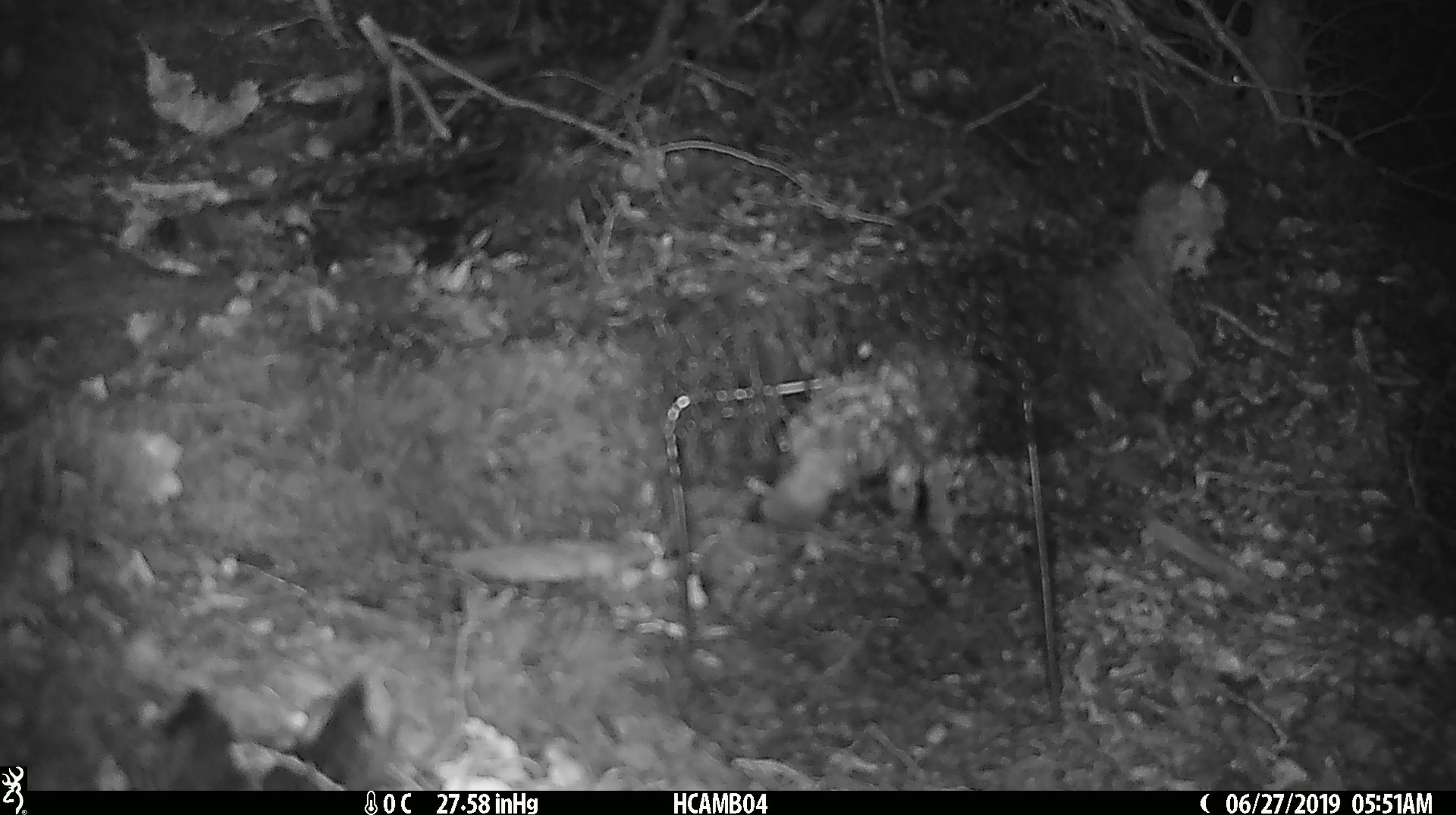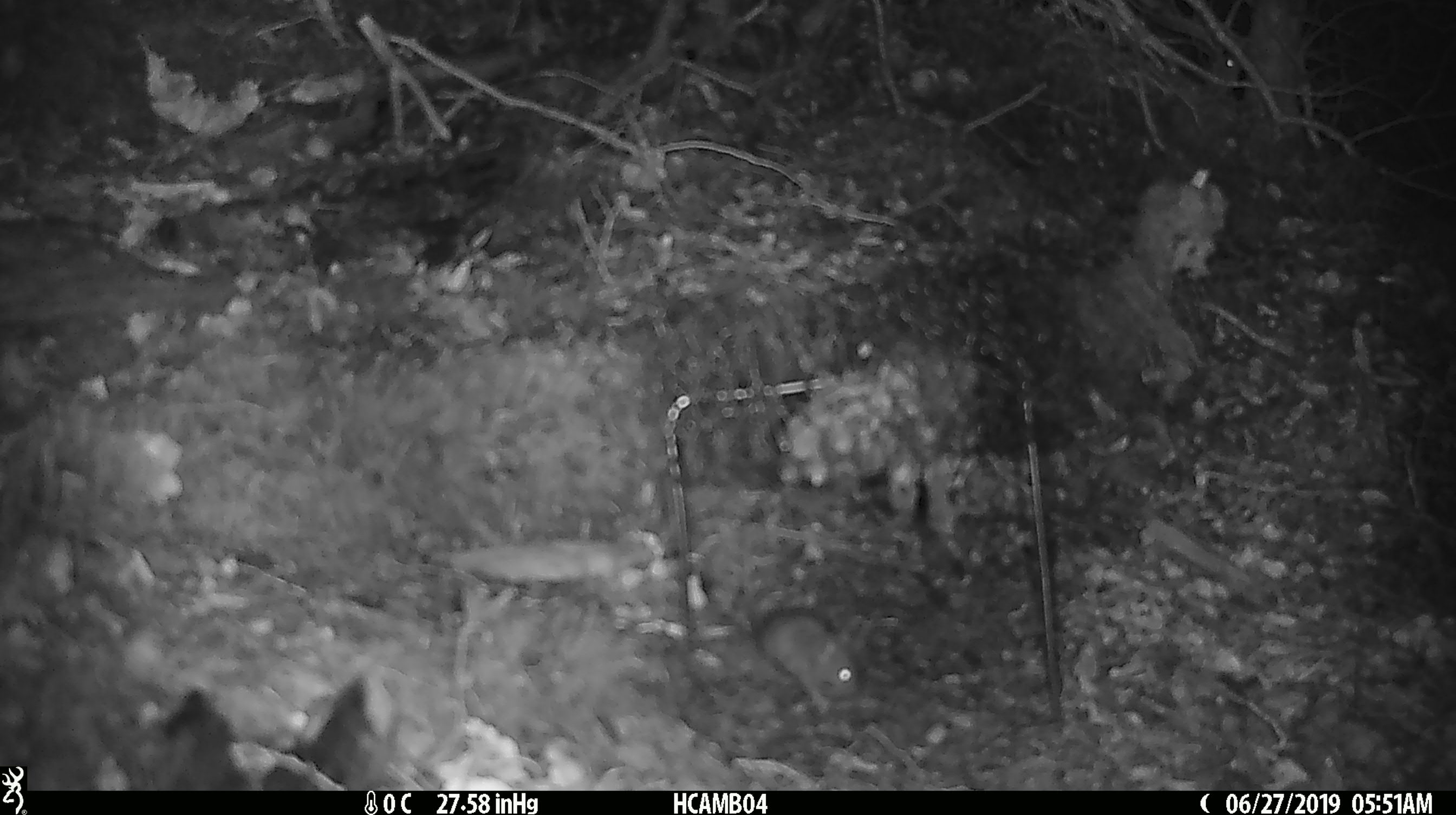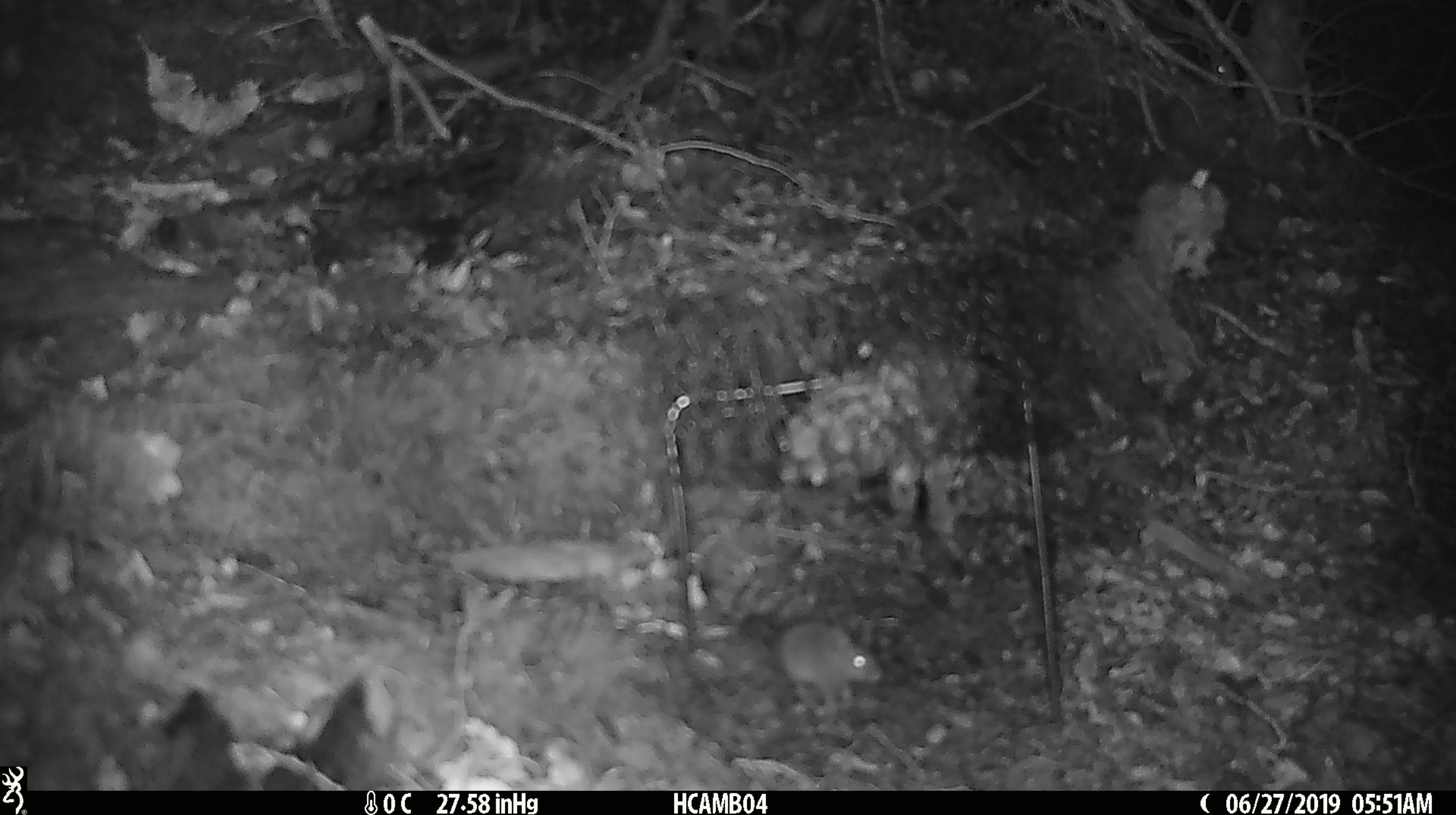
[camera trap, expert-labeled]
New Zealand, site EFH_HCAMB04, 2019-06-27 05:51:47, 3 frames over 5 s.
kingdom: Animalia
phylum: Chordata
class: Mammalia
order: Rodentia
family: Muridae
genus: Mus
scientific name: Mus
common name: mouse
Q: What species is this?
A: Mouse (Mus).